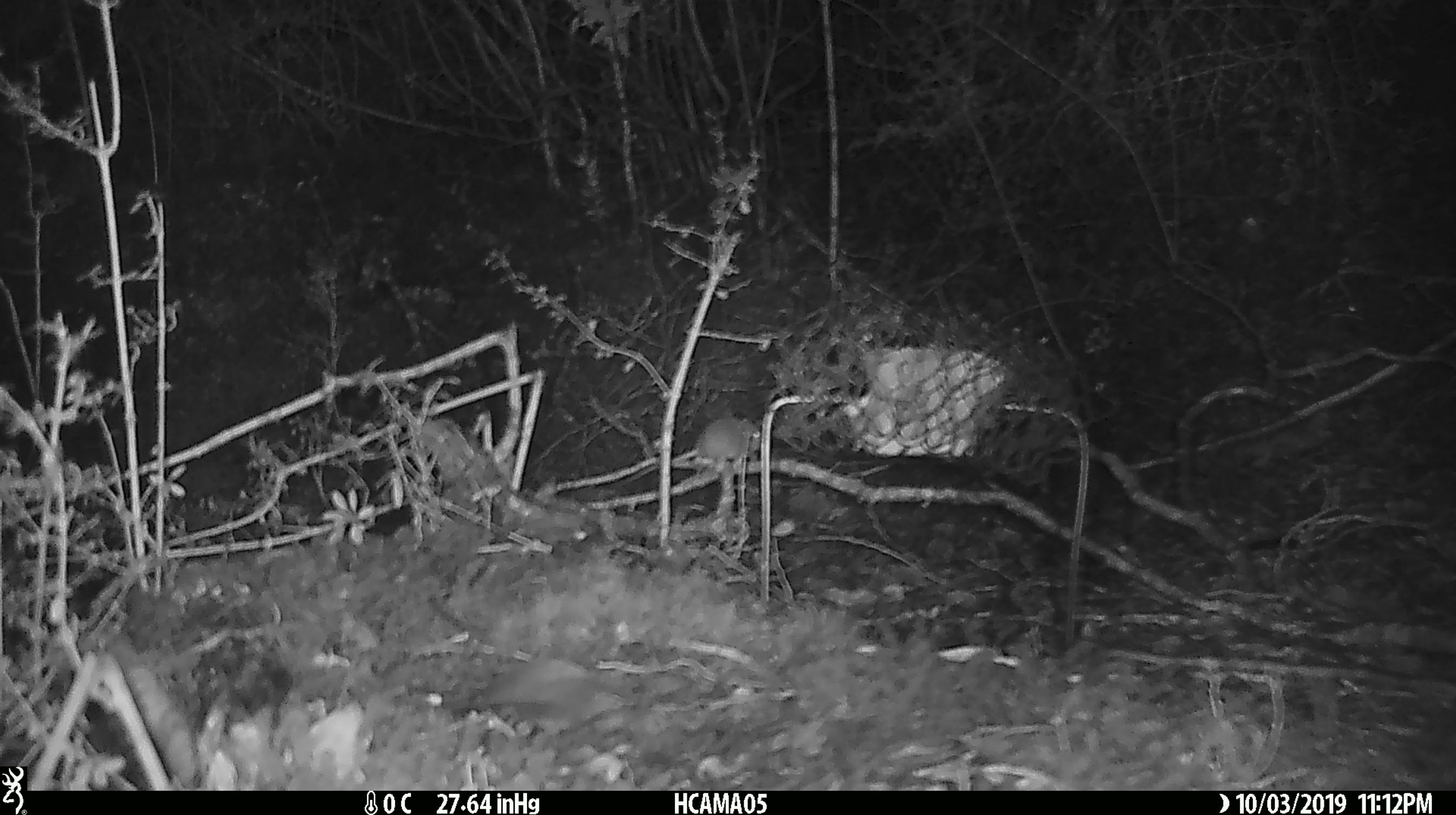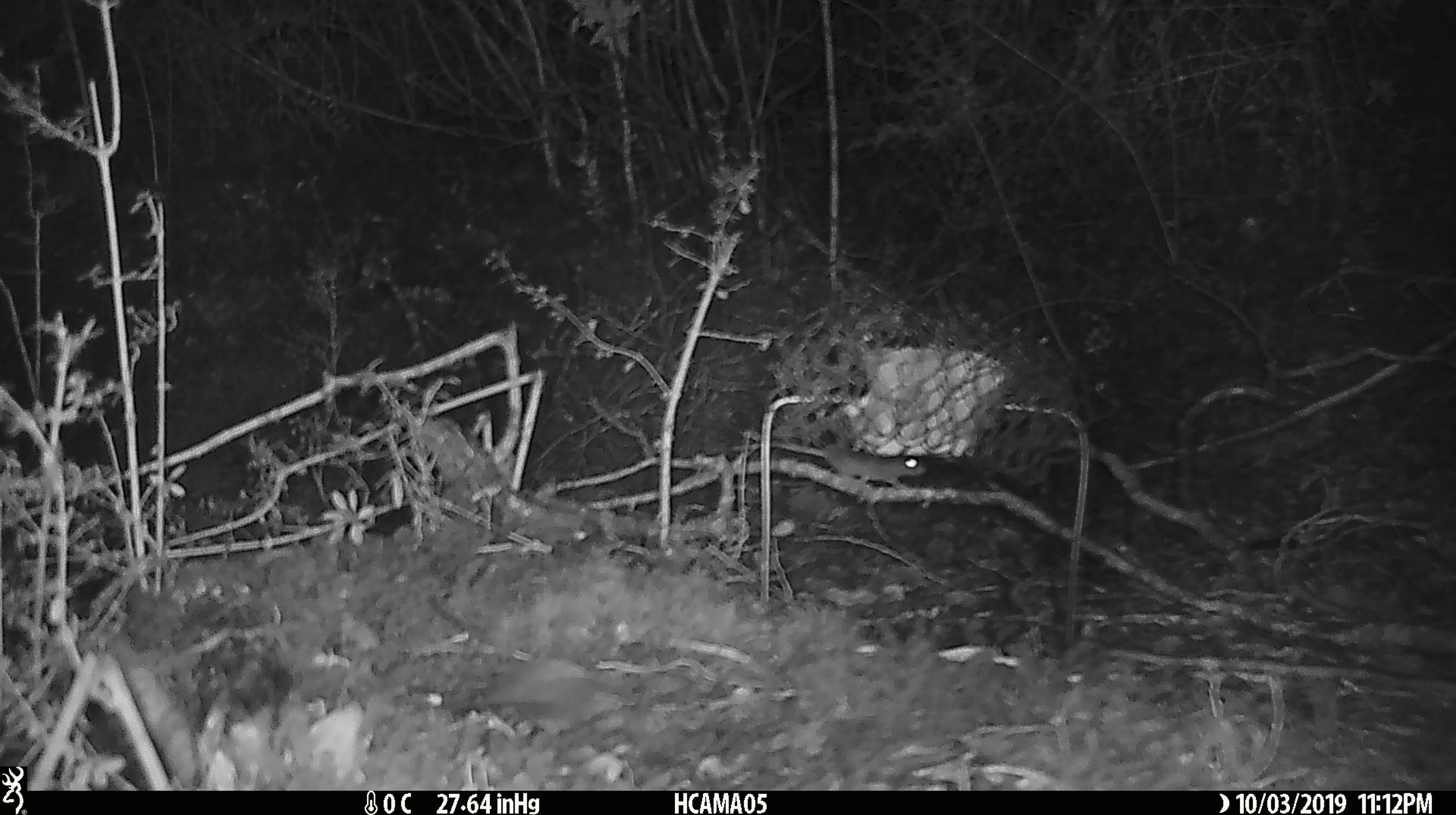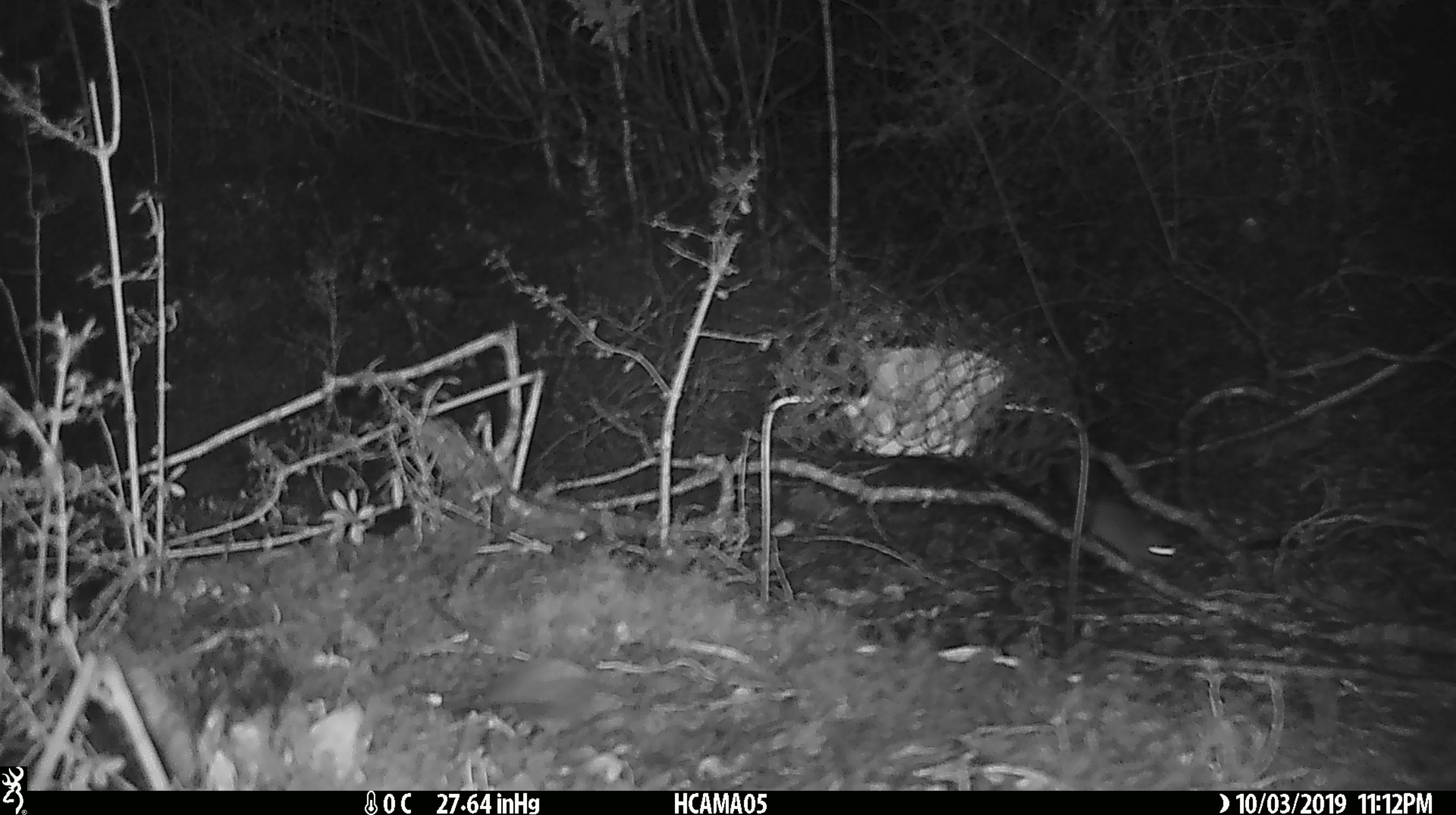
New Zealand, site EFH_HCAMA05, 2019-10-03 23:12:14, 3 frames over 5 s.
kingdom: Animalia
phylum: Chordata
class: Mammalia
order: Rodentia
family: Muridae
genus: Mus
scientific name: Mus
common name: mouse